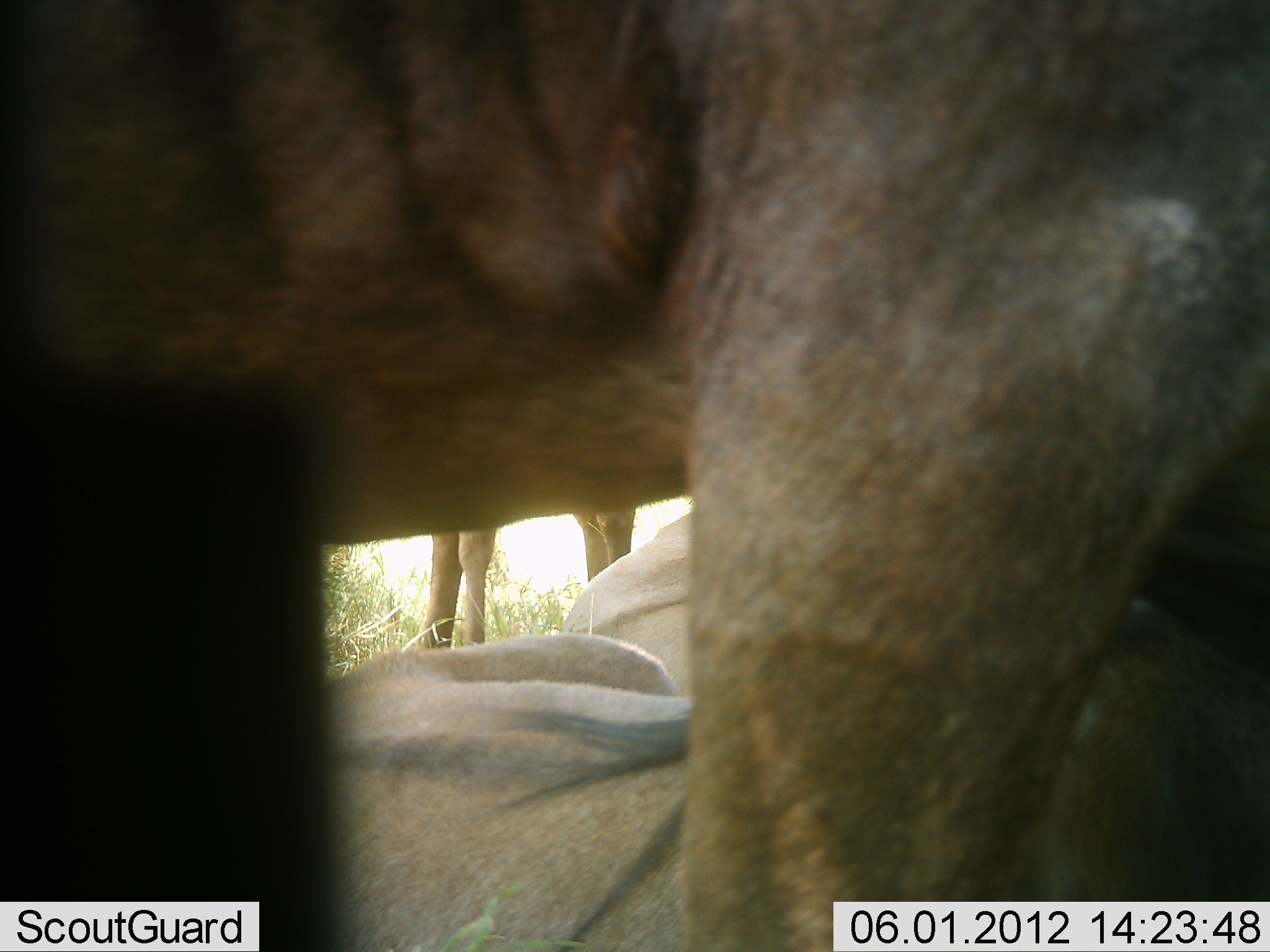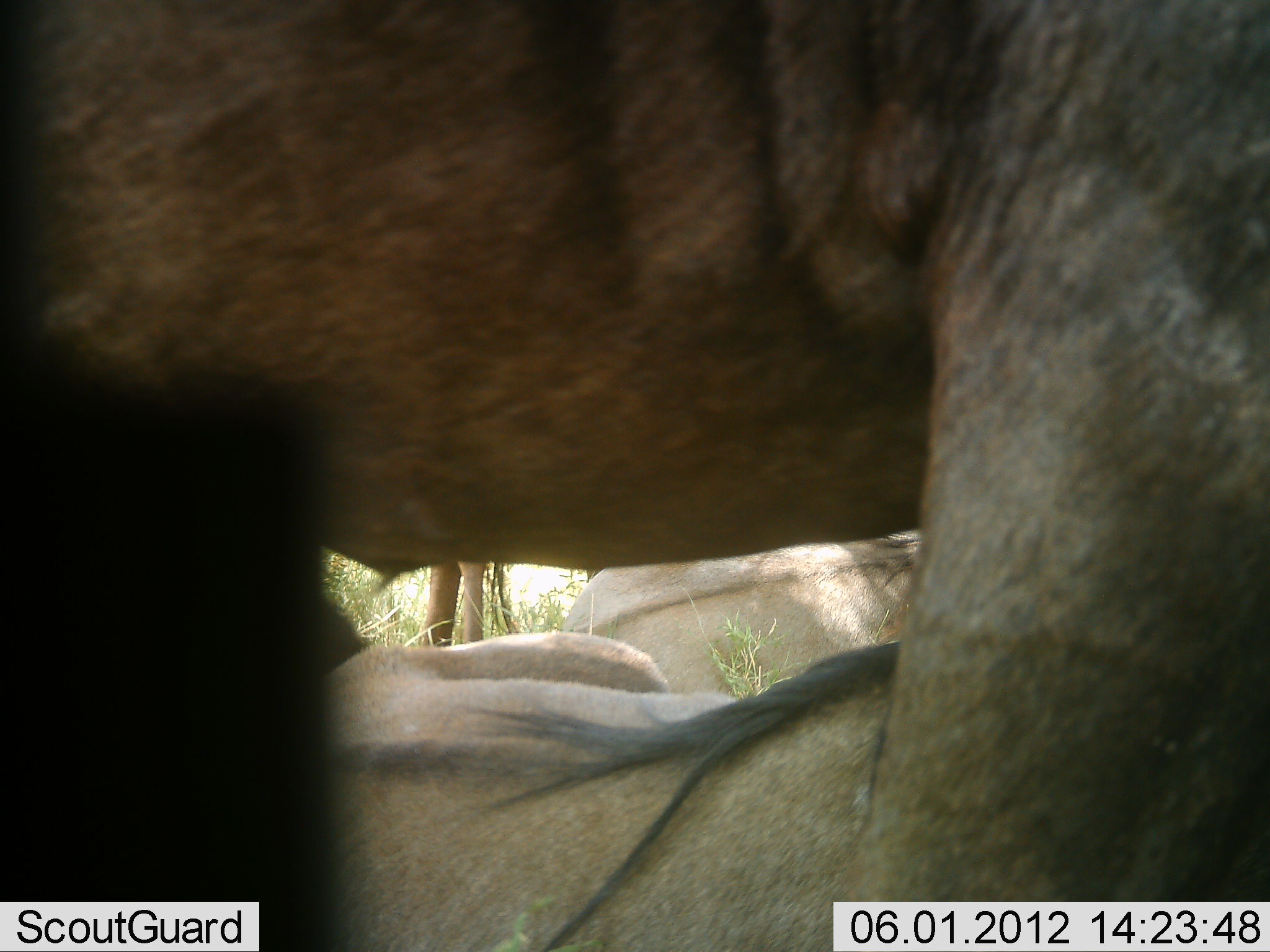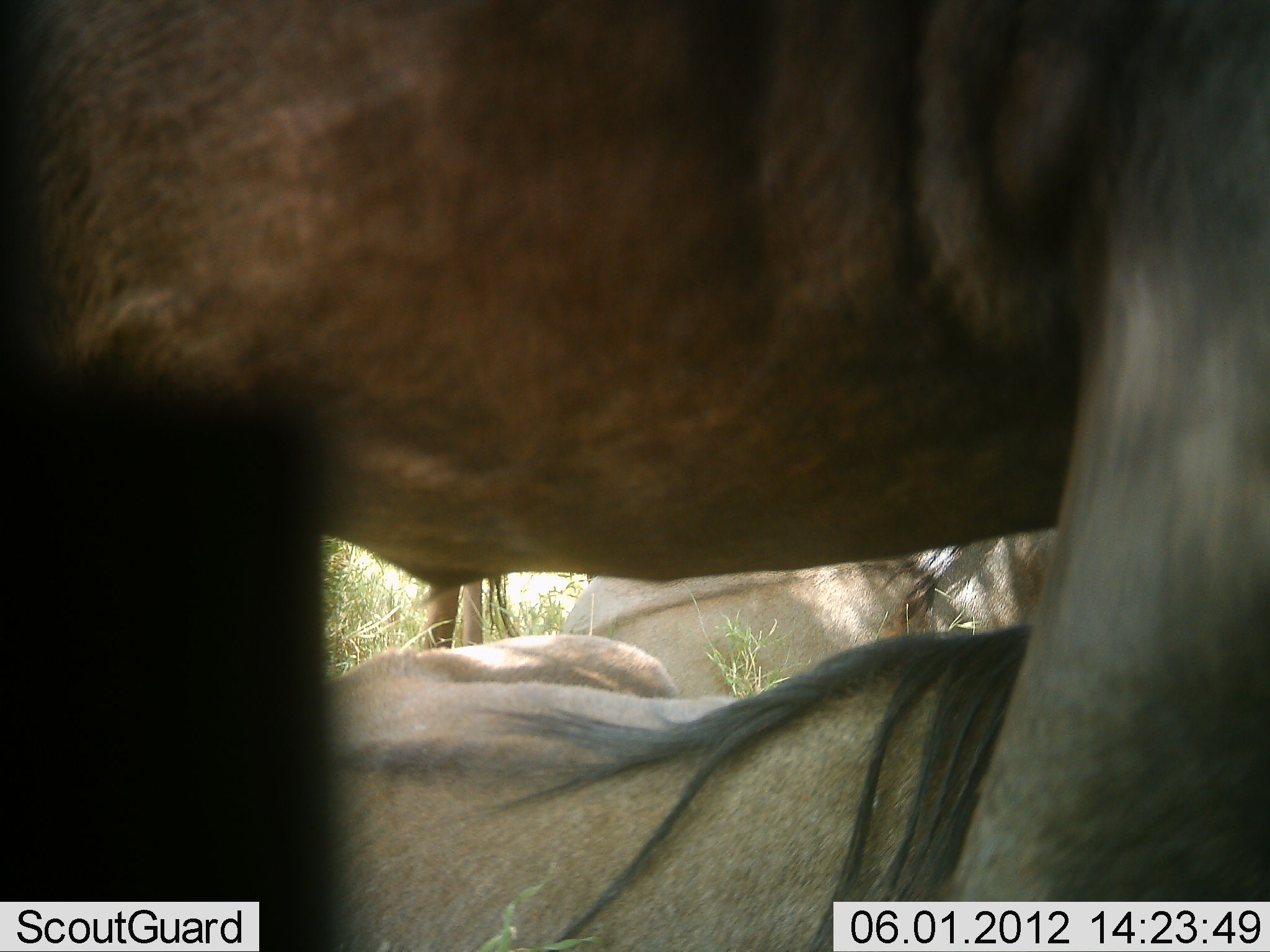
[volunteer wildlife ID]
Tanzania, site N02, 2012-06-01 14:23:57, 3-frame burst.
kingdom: Animalia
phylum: Chordata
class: Mammalia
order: Artiodactyla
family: Bovidae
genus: Connochaetes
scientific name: Connochaetes taurinus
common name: blue wildebeest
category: wildebeest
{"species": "wildebeest (blue wildebeest) (Connochaetes taurinus)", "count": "4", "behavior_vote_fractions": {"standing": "60%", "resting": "100%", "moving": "0%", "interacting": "0%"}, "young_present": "40%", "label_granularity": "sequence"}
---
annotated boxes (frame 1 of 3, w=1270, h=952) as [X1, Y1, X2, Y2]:
animal: [0, 1, 1269, 951]; [324, 511, 690, 952]; [428, 505, 651, 652]; [559, 505, 693, 699]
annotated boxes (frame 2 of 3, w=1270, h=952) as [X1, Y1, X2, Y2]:
animal: [0, 0, 1270, 952]; [324, 635, 876, 952]; [563, 531, 920, 701]; [424, 559, 522, 645]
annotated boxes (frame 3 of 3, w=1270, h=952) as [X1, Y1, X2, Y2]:
animal: [3, 0, 1270, 951]; [324, 635, 1041, 952]; [566, 531, 1058, 701]; [416, 570, 521, 650]